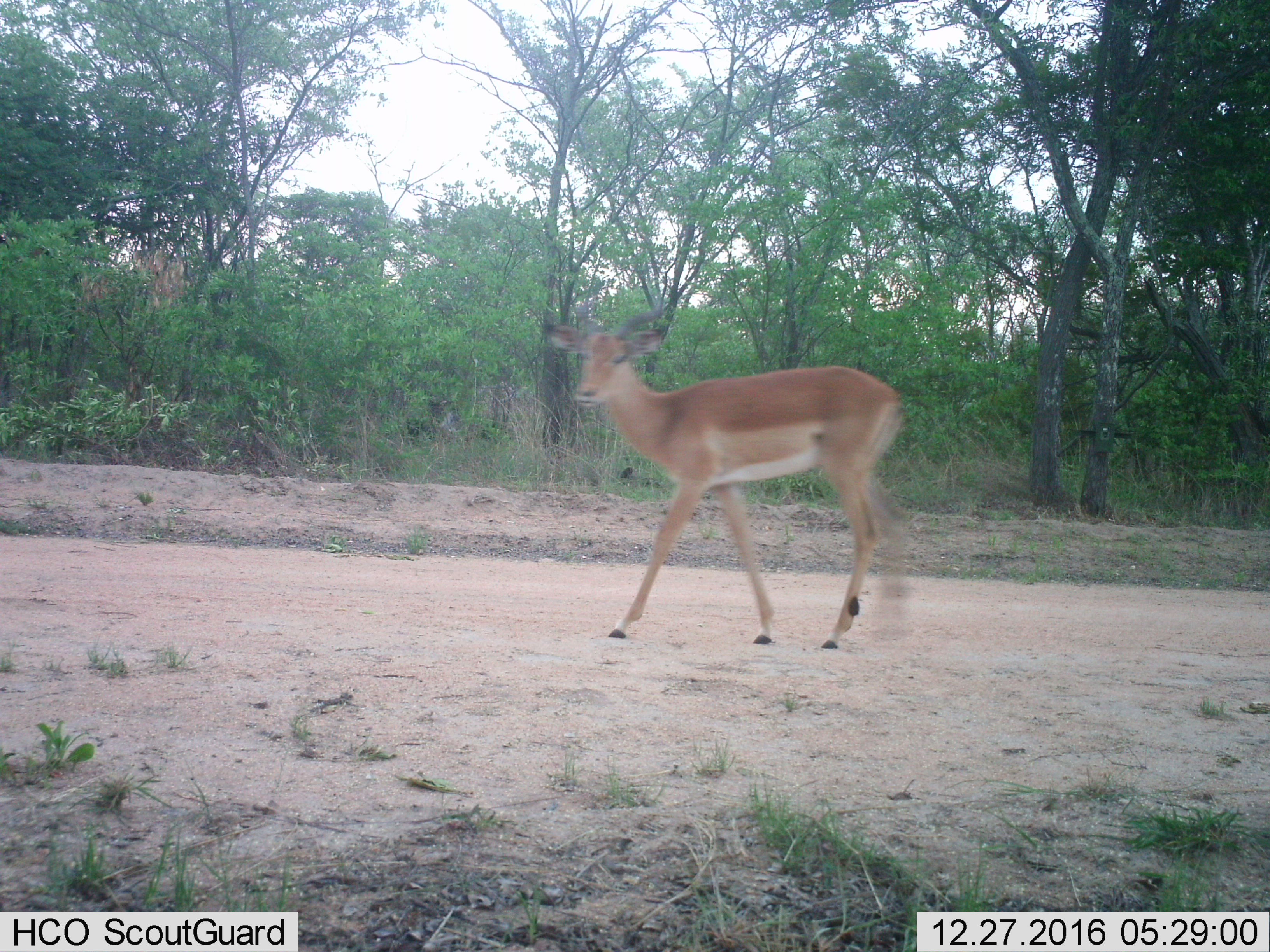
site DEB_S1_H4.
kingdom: Animalia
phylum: Chordata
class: Mammalia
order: Artiodactyla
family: Bovidae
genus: Aepyceros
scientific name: Aepyceros melampus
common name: impala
Impala (Aepyceros melampus), count 1. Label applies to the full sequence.